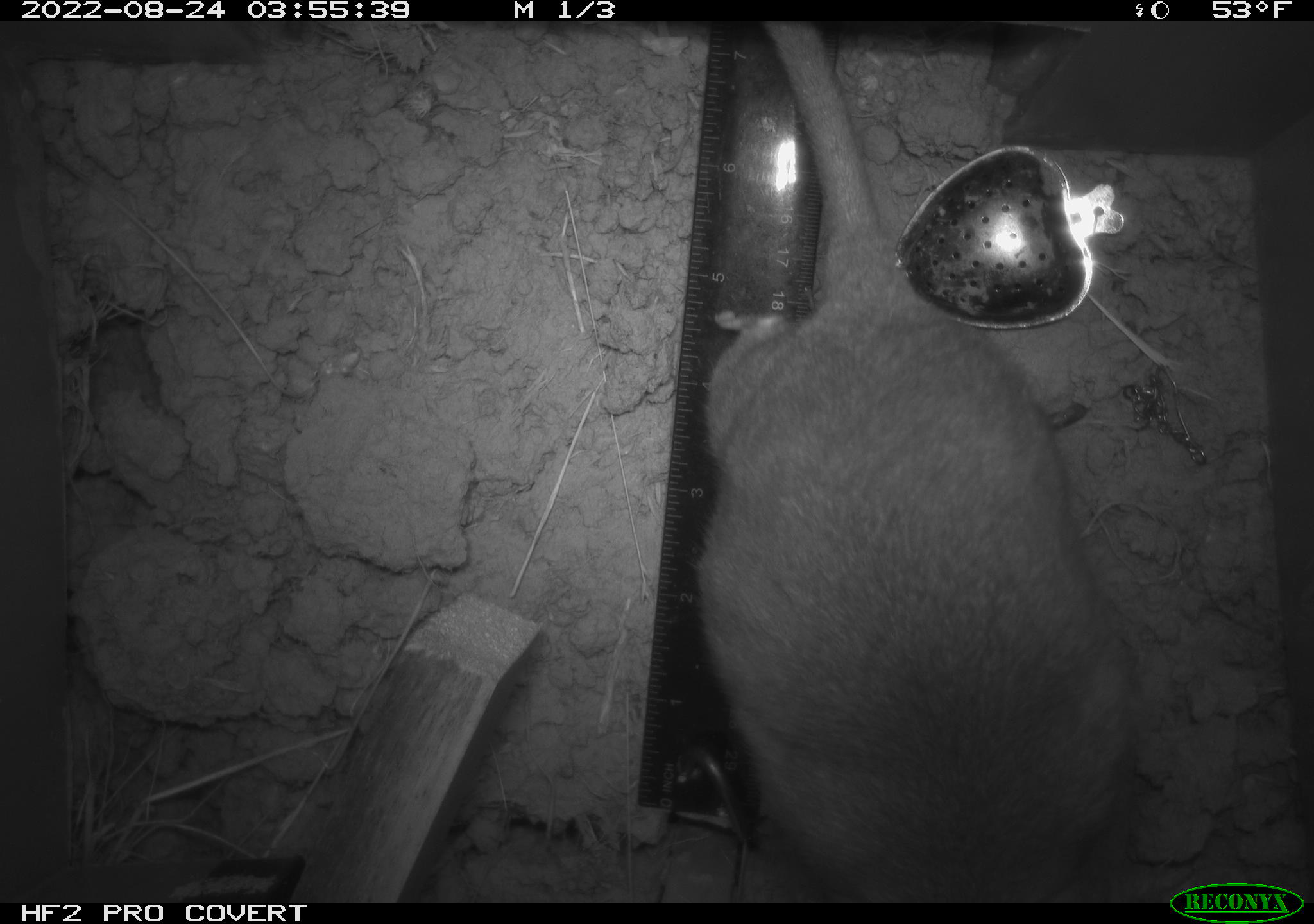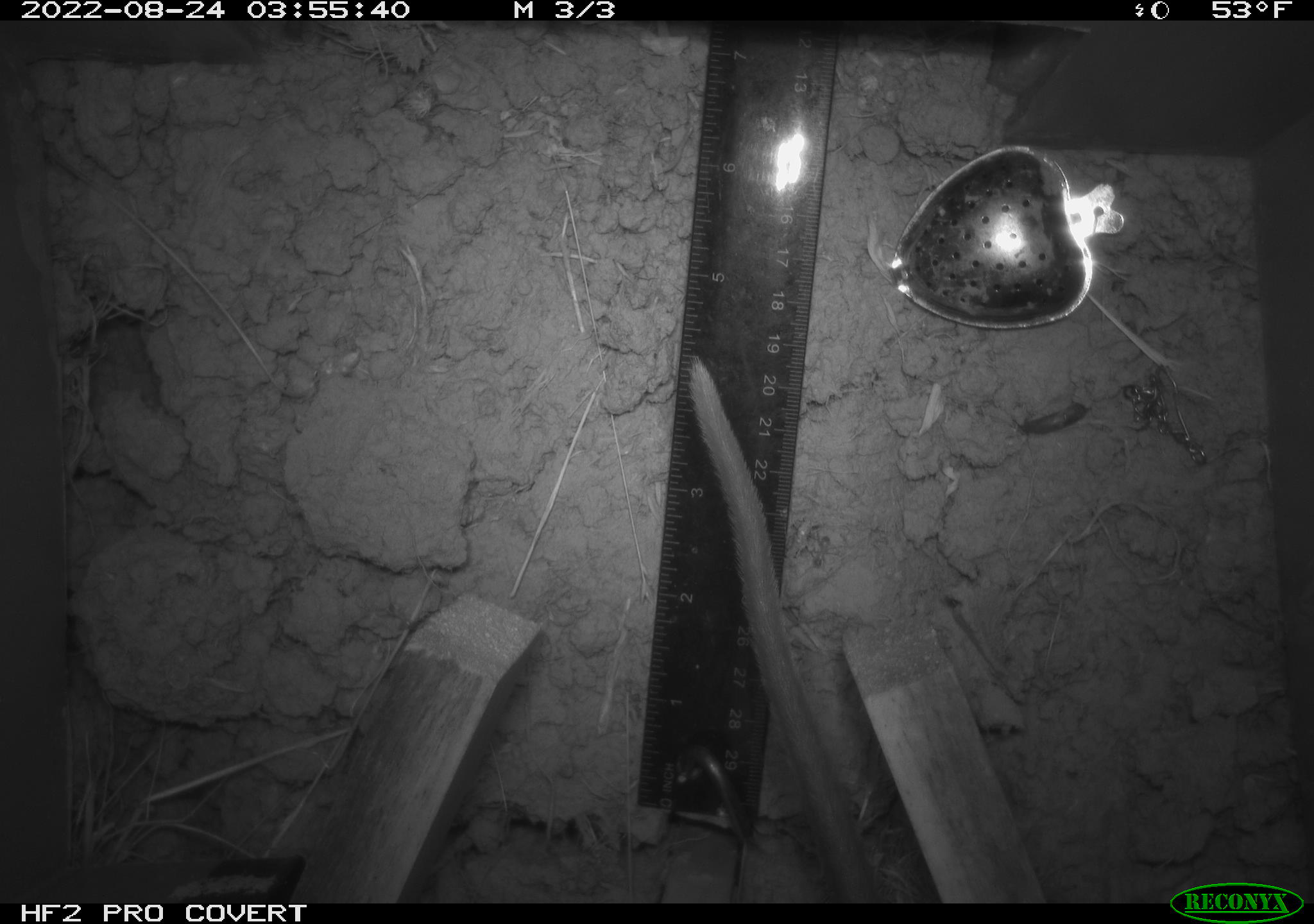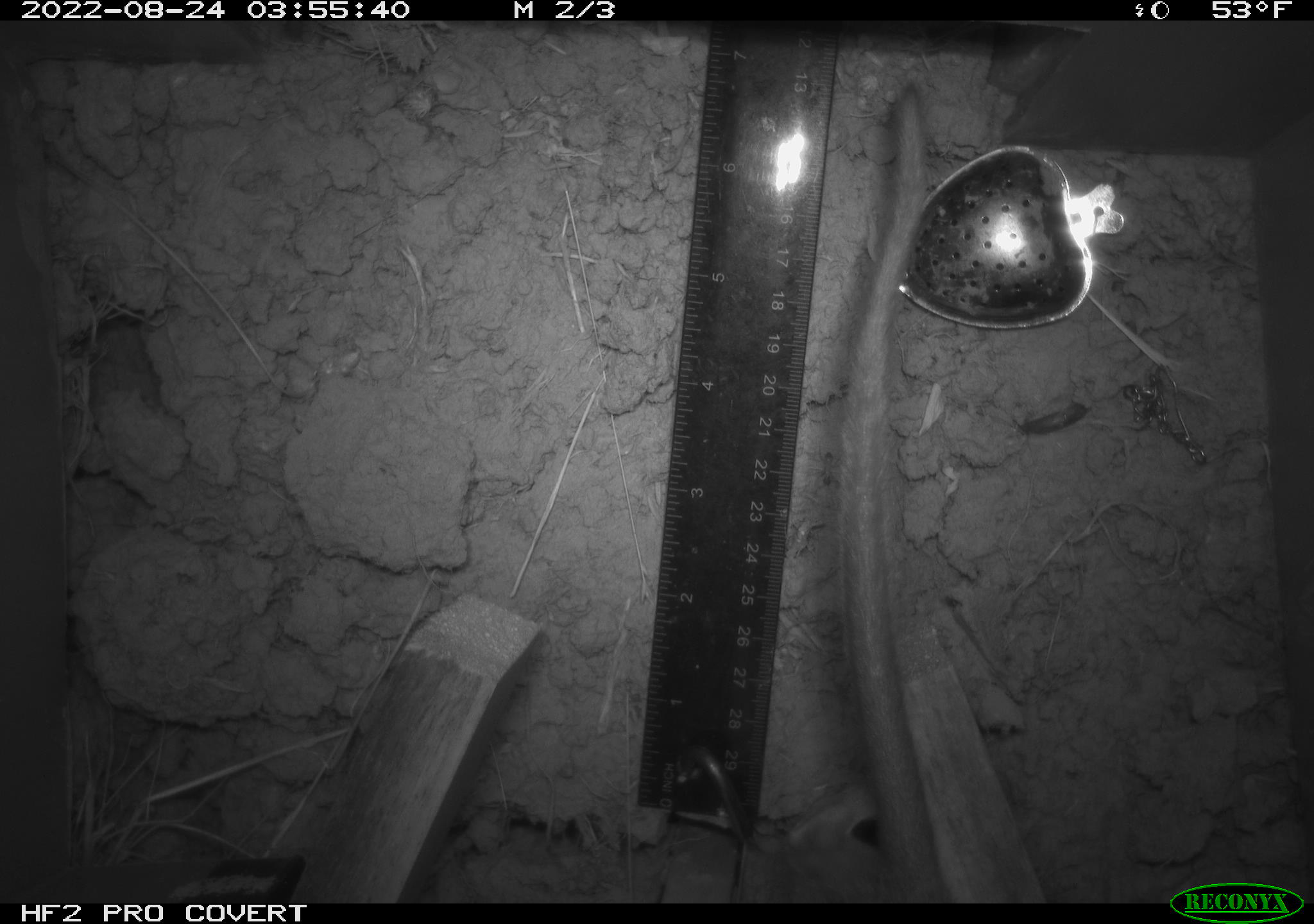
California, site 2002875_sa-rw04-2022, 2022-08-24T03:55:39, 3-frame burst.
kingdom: Animalia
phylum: Chordata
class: Mammalia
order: Rodentia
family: Cricetidae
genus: Neotoma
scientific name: Neotoma fuscipes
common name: dusky-footed woodrat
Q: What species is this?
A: Dusky-footed woodrat (Neotoma fuscipes).